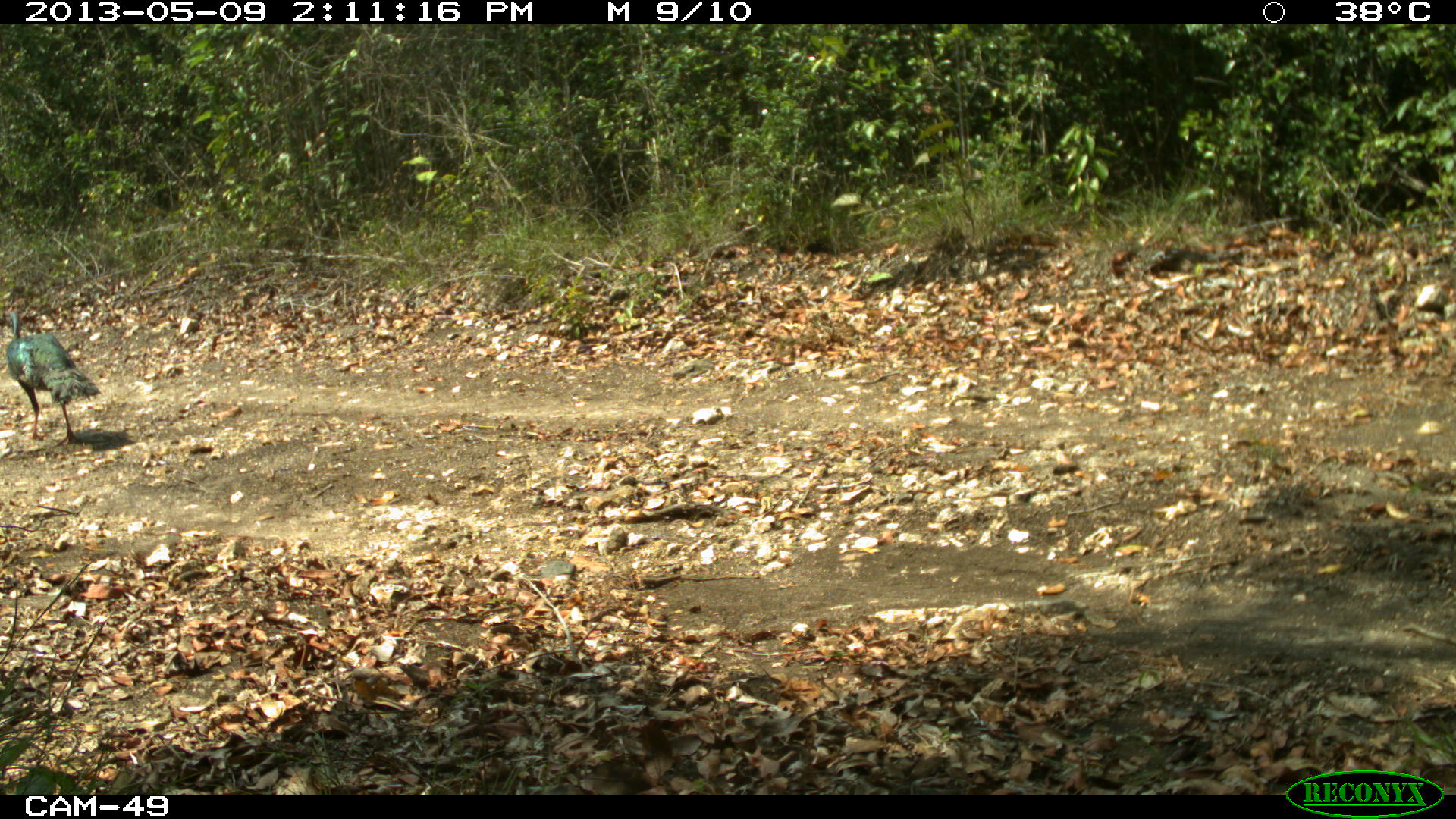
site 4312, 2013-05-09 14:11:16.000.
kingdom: Animalia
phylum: Chordata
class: Aves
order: Galliformes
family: Phasianidae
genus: Meleagris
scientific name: Meleagris ocellata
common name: ocellated turkey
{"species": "Meleagris ocellata (ocellated turkey)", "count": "1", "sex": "male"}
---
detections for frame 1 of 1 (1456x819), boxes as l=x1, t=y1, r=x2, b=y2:
meleagris ocellata: l=3, t=303, r=101, b=447